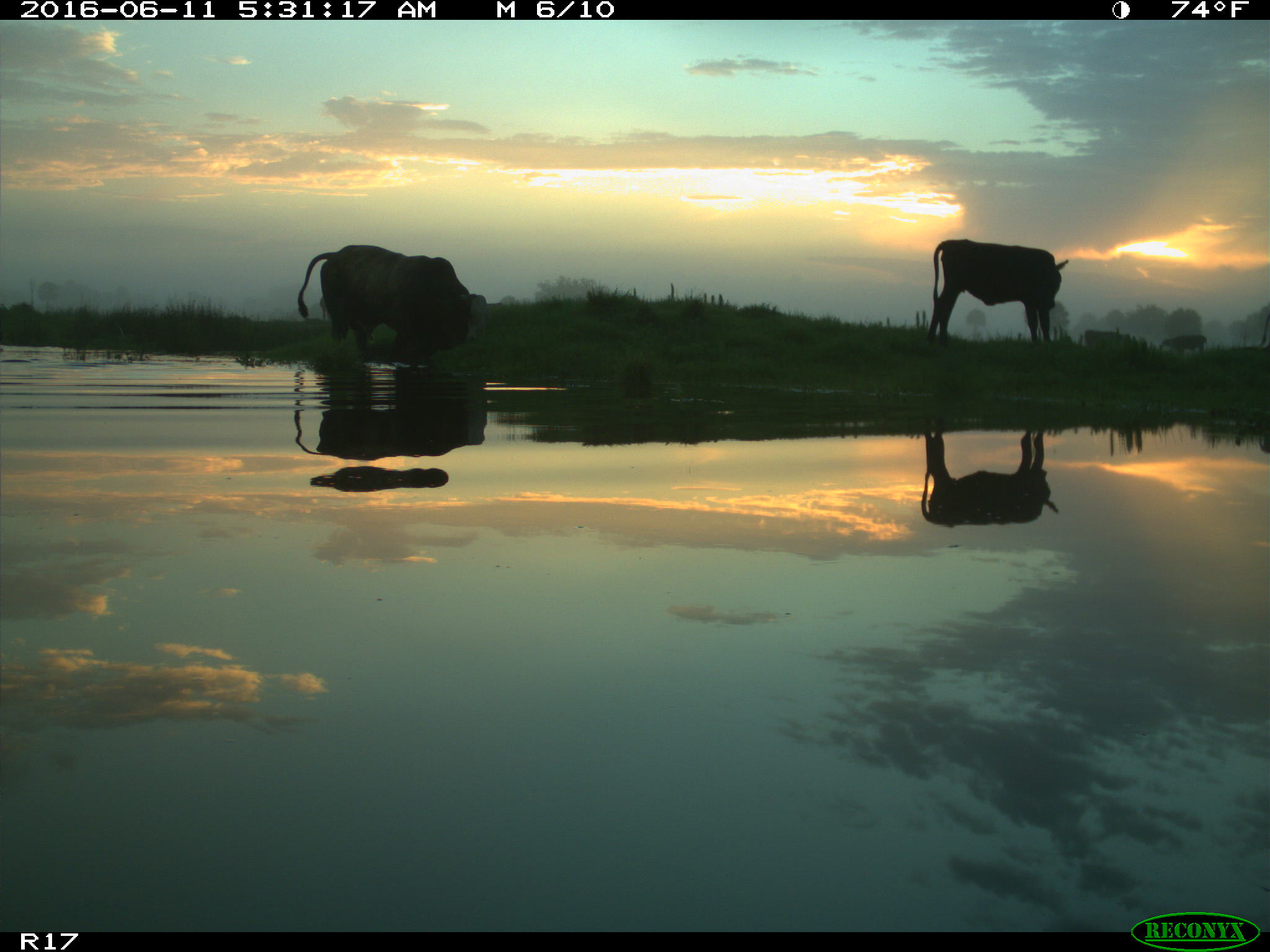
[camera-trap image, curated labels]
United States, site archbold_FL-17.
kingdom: Animalia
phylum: Chordata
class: Mammalia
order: Artiodactyla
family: Bovidae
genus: Bos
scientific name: Bos taurus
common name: domestic cow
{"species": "Bos taurus (domestic cow)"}